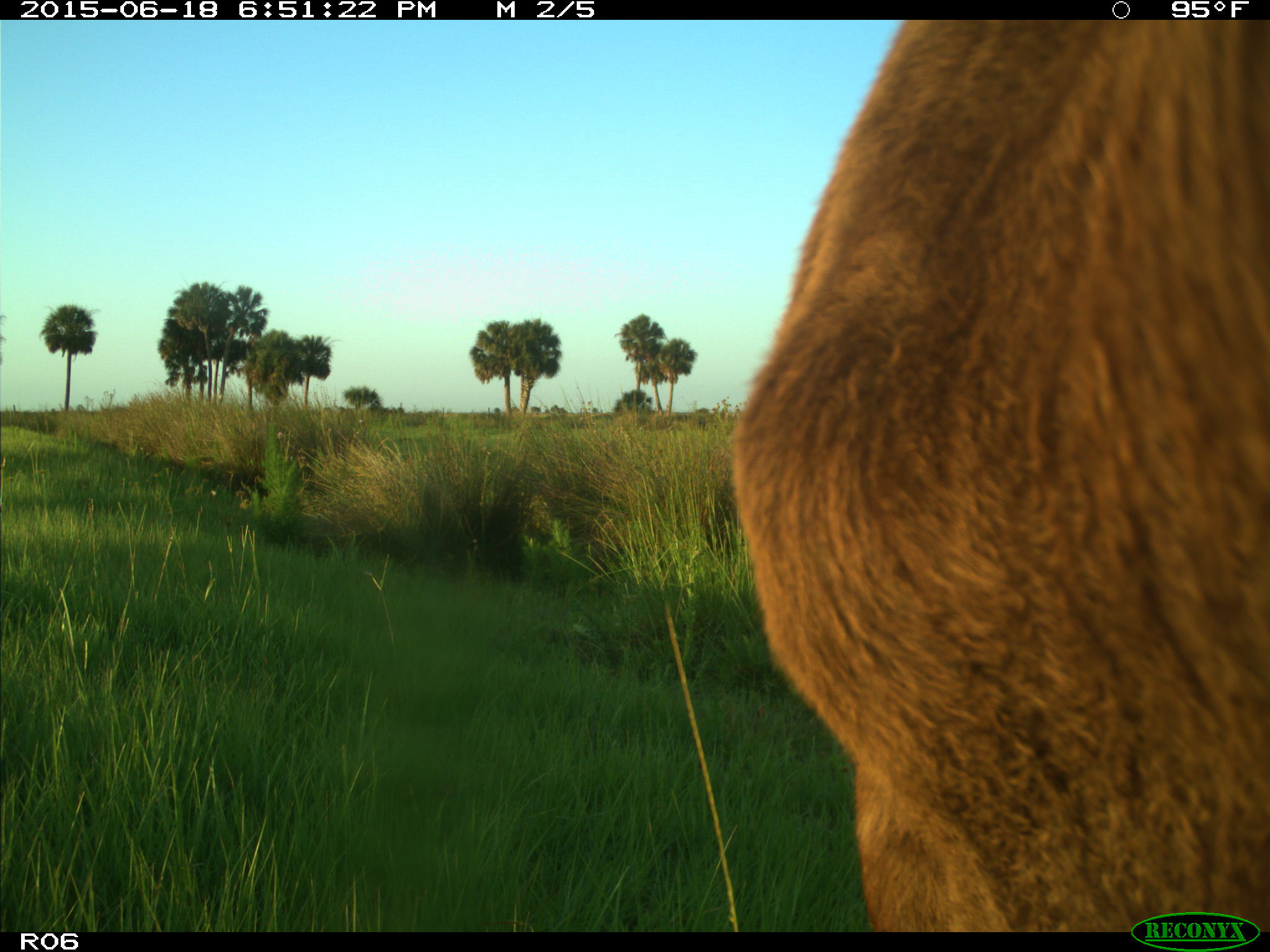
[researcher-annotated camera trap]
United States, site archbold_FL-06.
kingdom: Animalia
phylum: Chordata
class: Mammalia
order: Artiodactyla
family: Bovidae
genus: Bos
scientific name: Bos taurus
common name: domestic cow